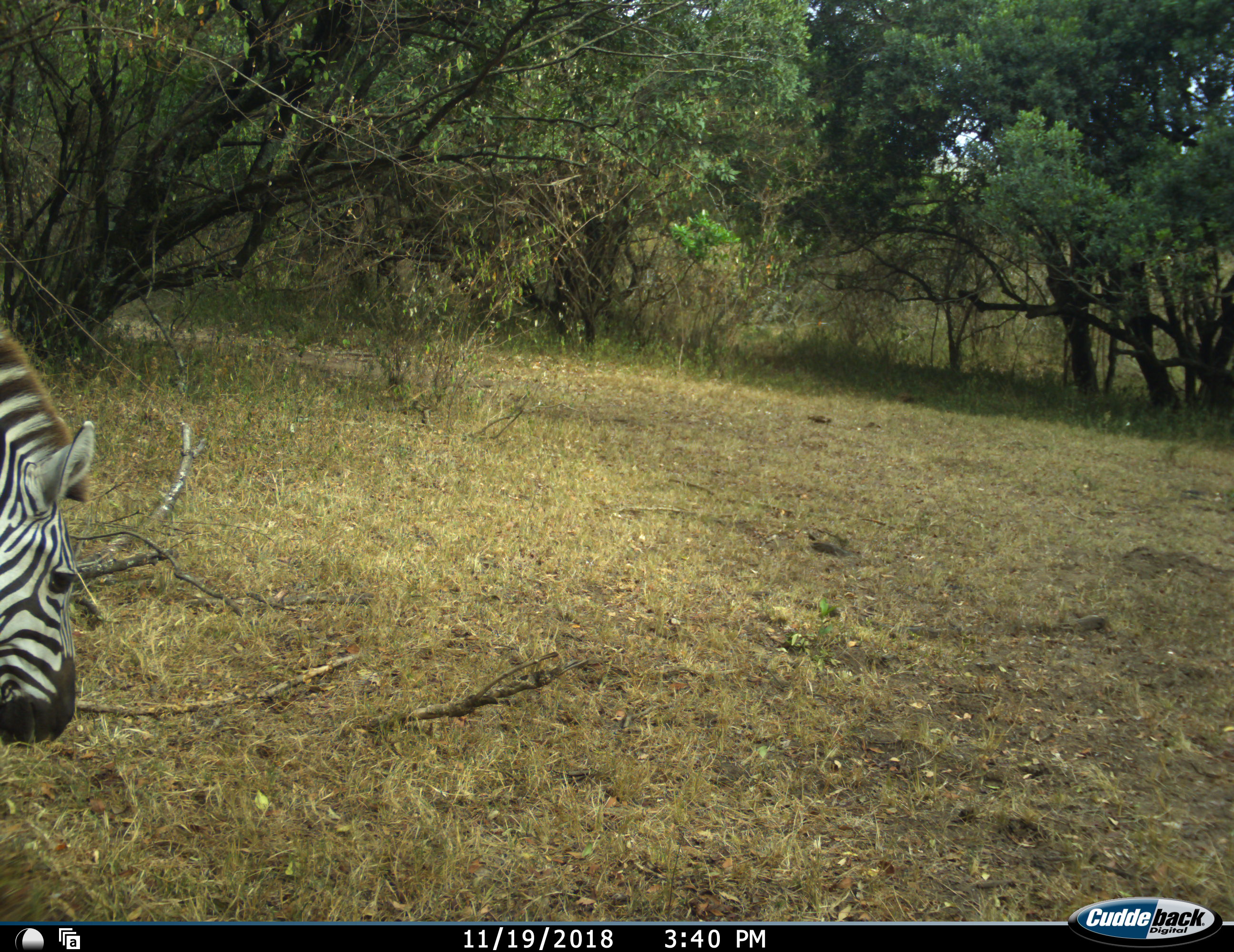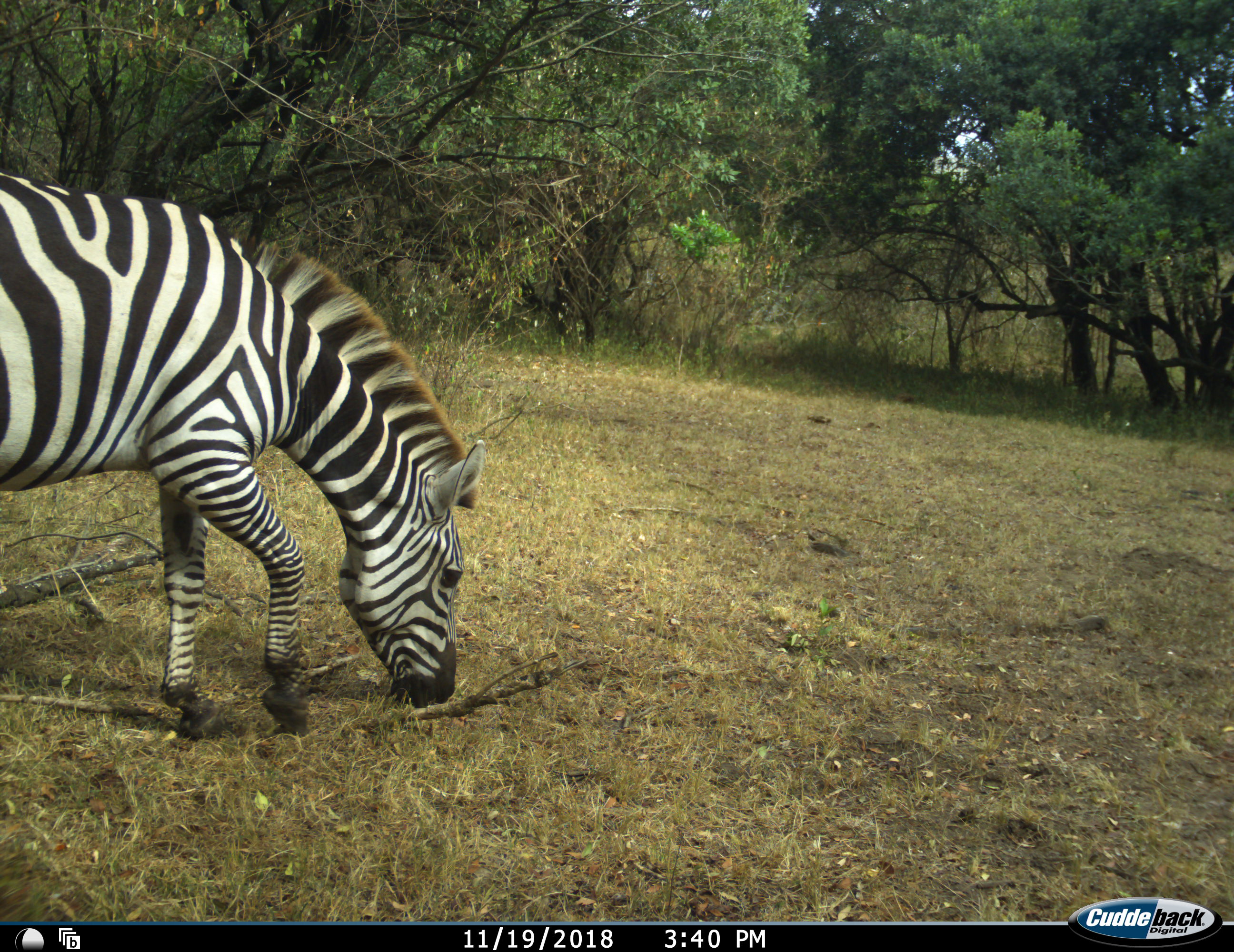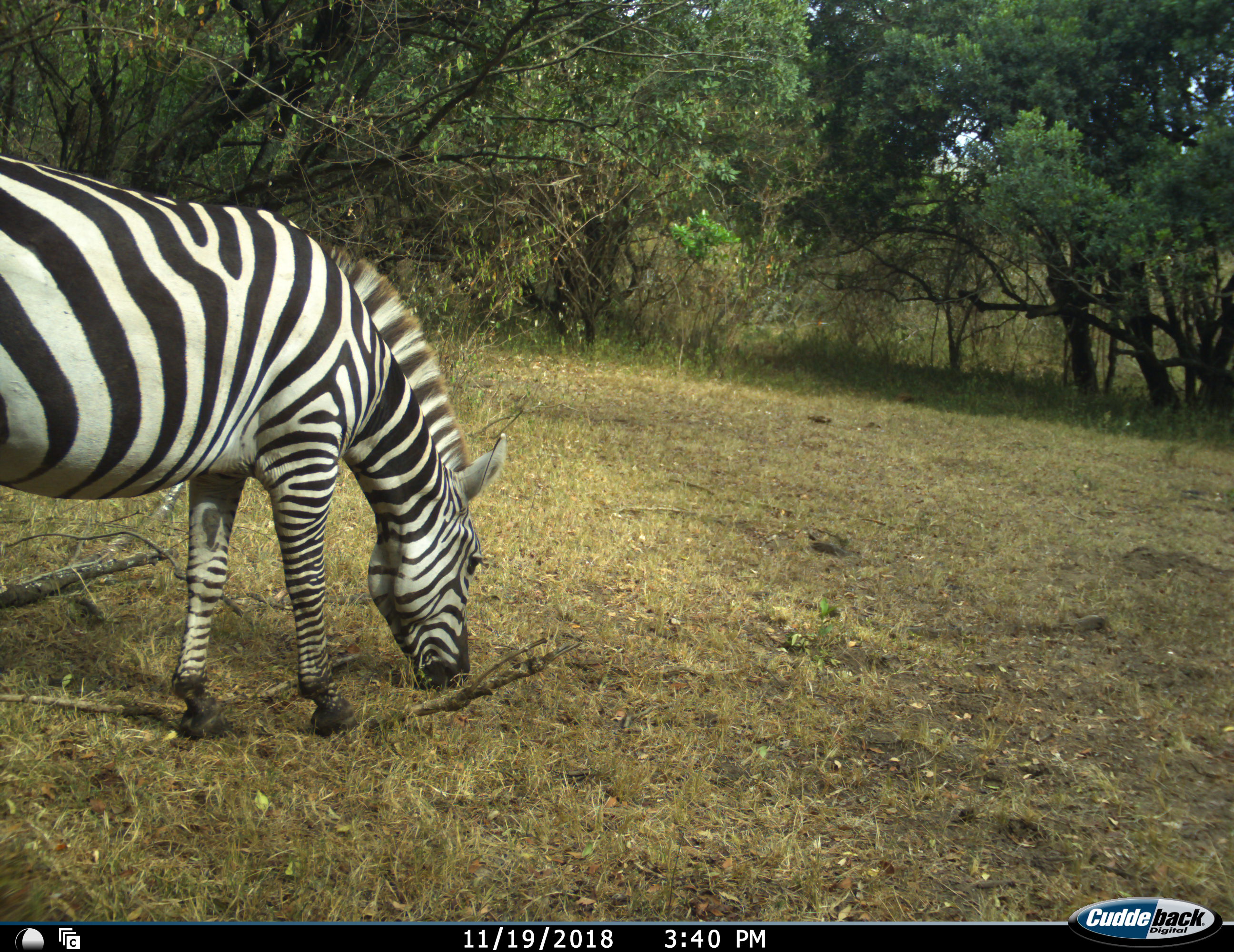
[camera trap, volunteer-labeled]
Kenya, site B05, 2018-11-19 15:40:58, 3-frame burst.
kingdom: Animalia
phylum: Chordata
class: Mammalia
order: Perissodactyla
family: Equidae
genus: Equus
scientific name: Equus quagga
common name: plains zebra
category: zebra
Zebra (plains zebra) (Equus quagga), count 1. Behavior (volunteer vote fractions): standing 20%, resting 0%, moving 30%, interacting 0%. Young present (vote fraction): 0%. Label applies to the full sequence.